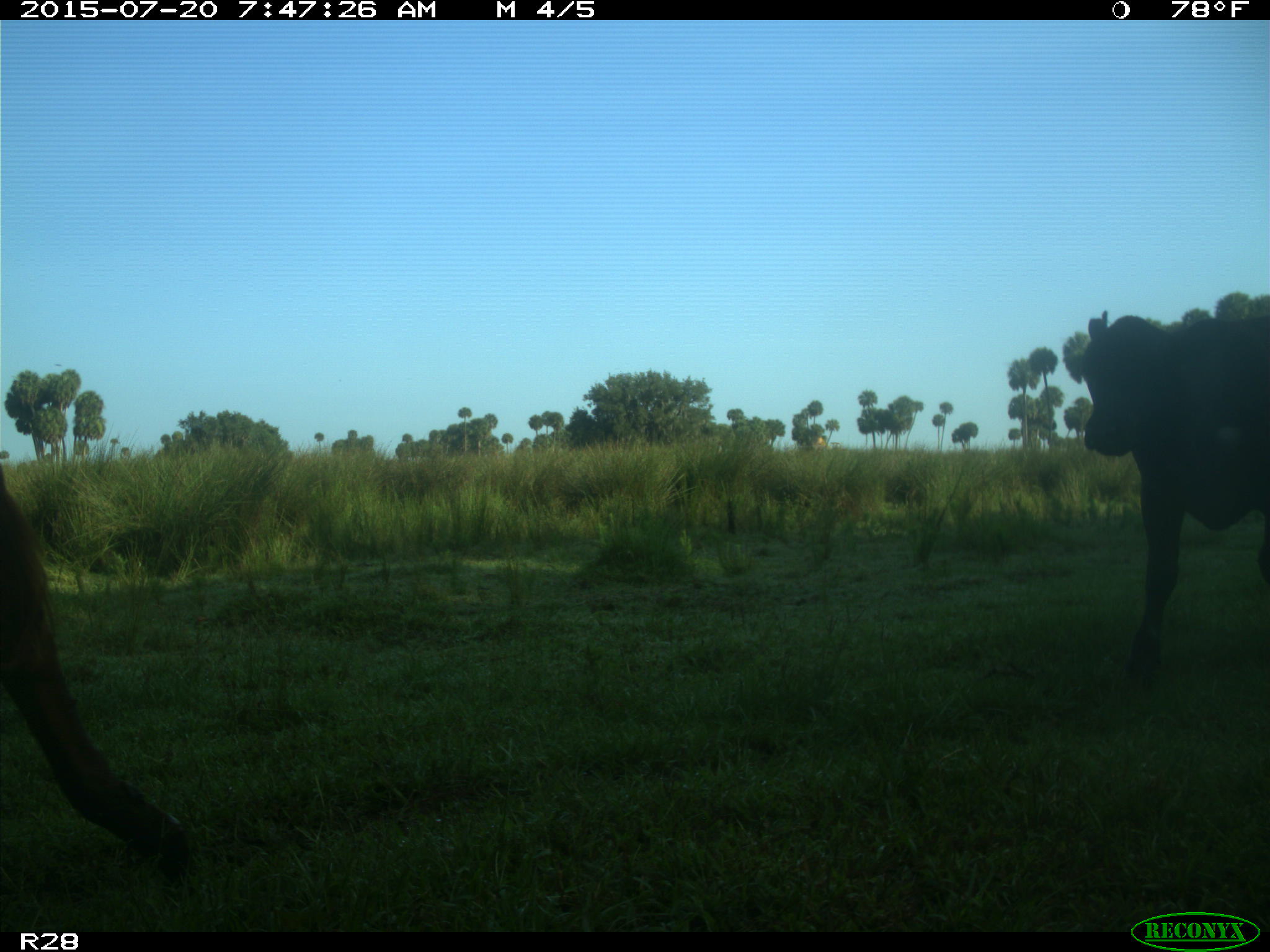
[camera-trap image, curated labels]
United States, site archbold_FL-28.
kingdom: Animalia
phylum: Chordata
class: Mammalia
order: Artiodactyla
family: Bovidae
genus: Bos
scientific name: Bos taurus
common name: domestic cow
Bos taurus (domestic cow).